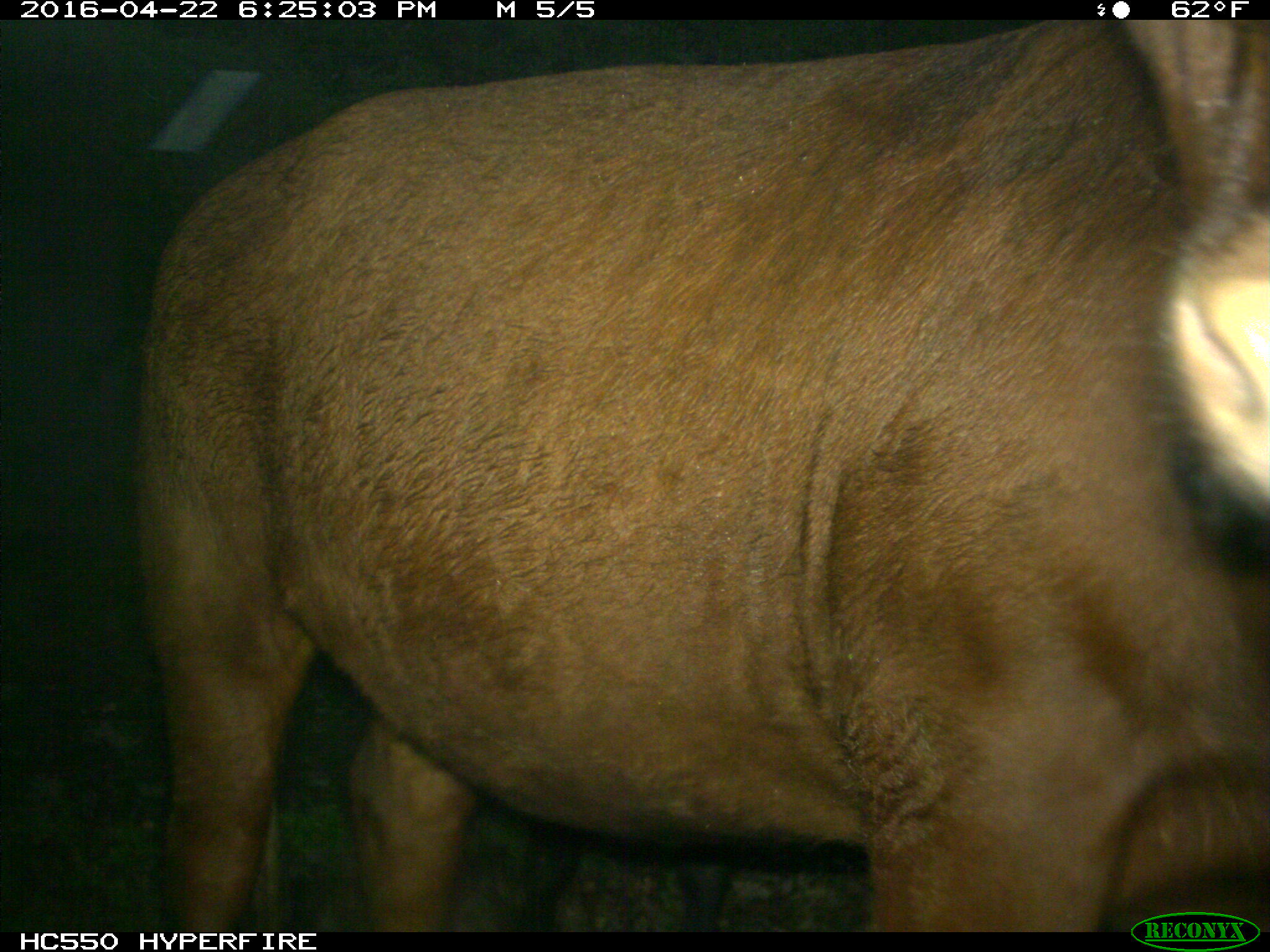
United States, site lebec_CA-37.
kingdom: Animalia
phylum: Chordata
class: Mammalia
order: Artiodactyla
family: Bovidae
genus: Bos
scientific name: Bos taurus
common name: domestic cow